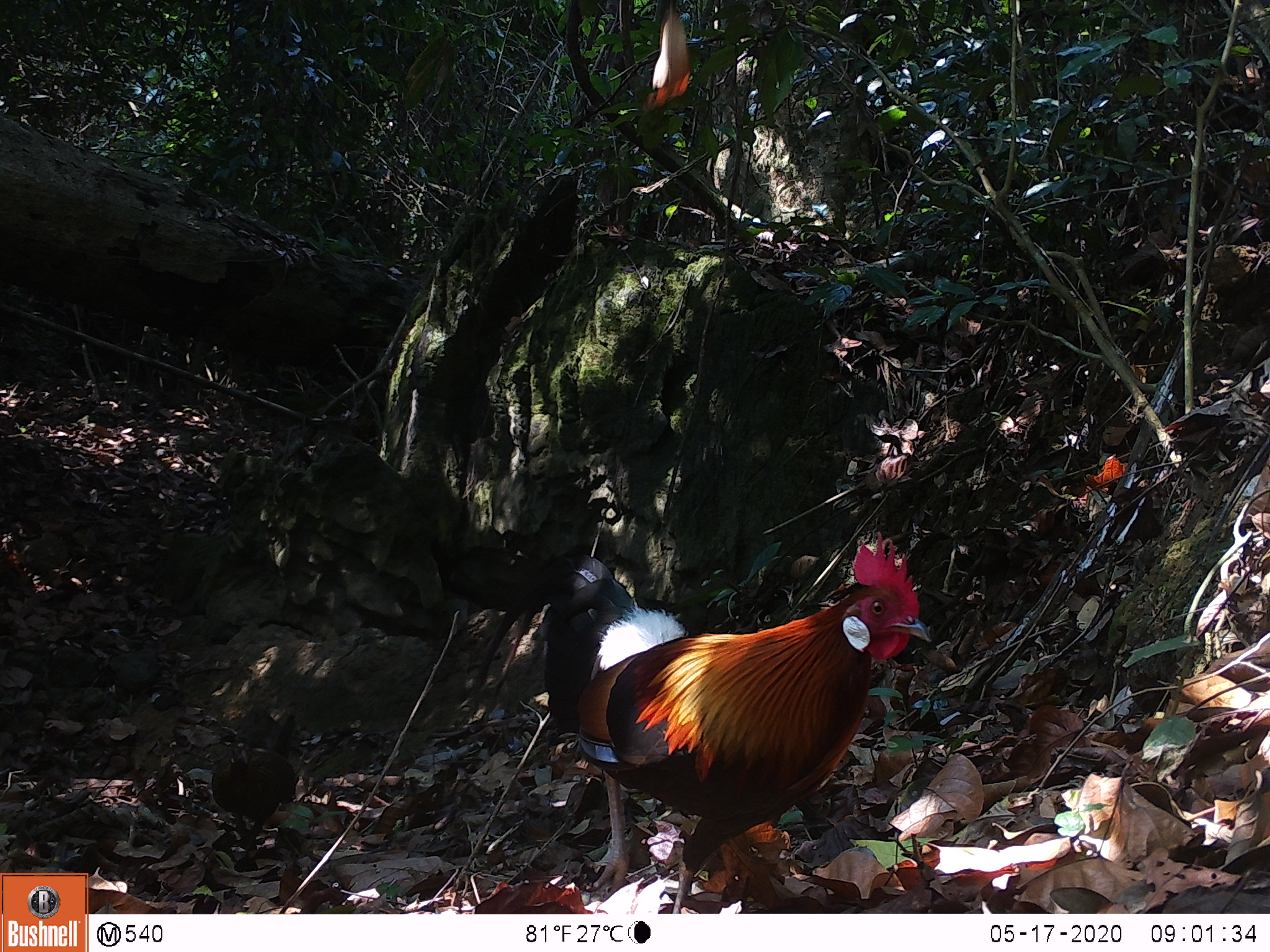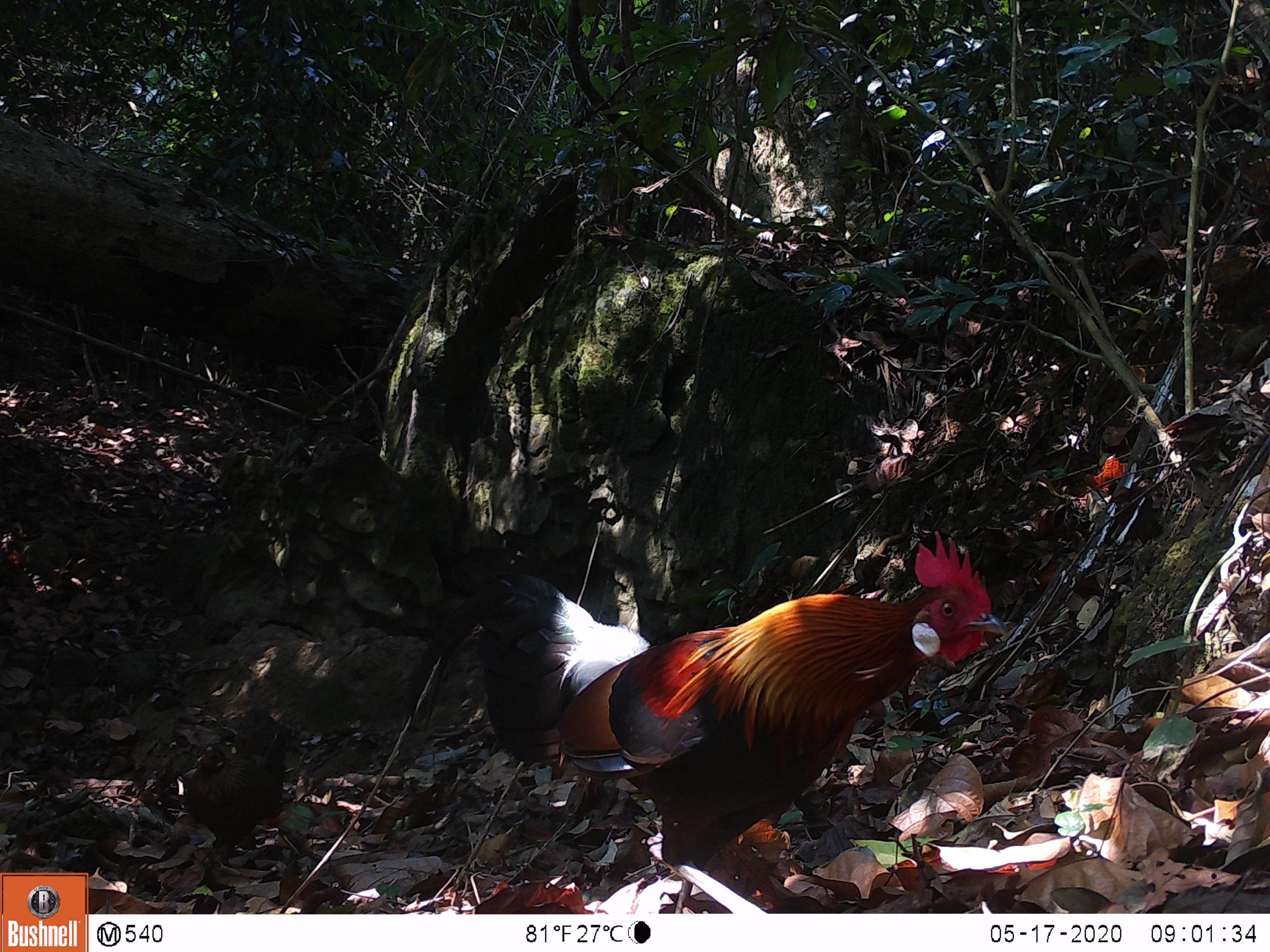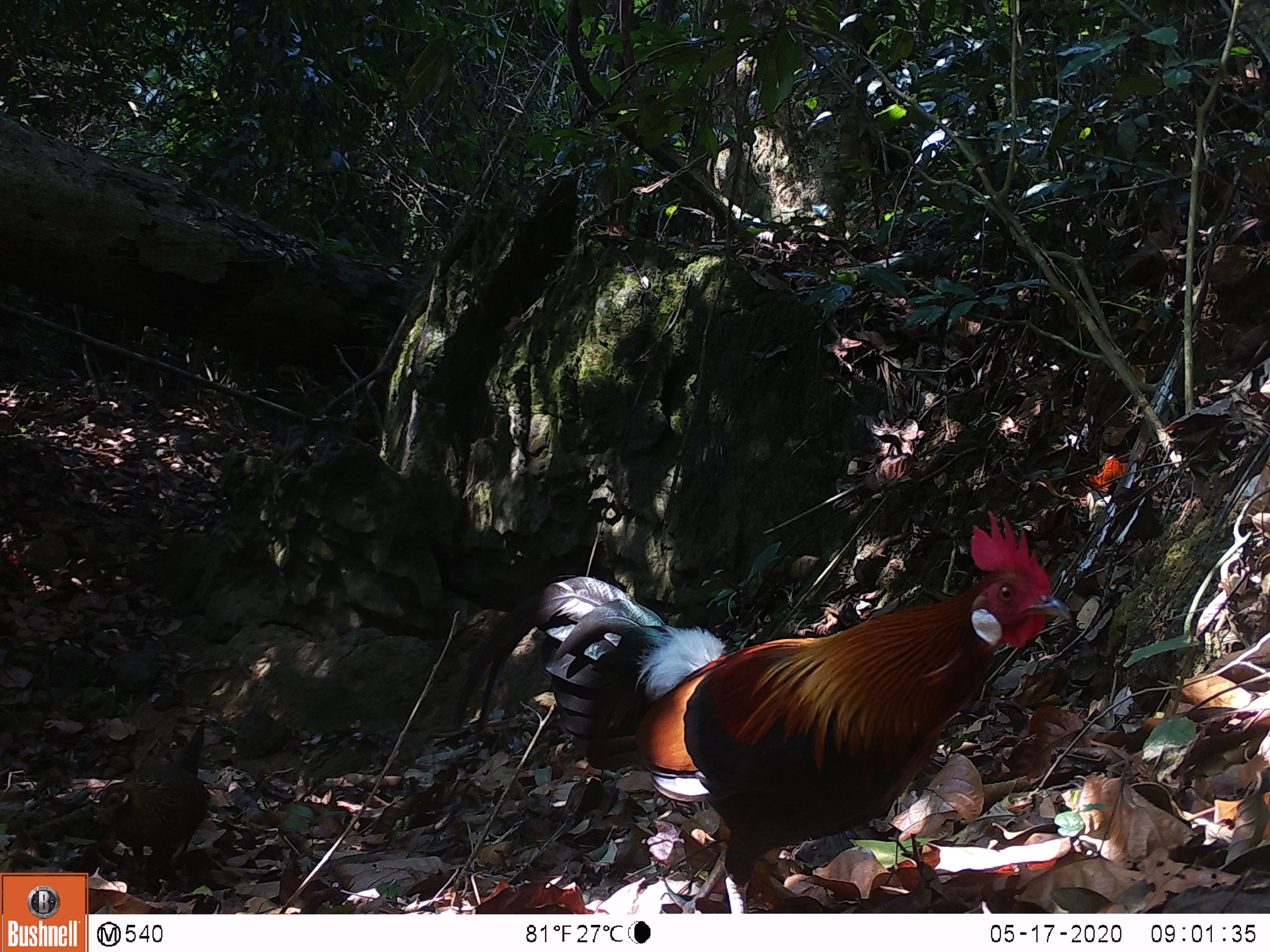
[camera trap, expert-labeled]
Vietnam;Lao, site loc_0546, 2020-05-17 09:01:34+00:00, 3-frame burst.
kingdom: Animalia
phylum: Chordata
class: Aves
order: Galliformes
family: Phasianidae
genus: Gallus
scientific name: Gallus gallus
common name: red junglefowl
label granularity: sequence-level